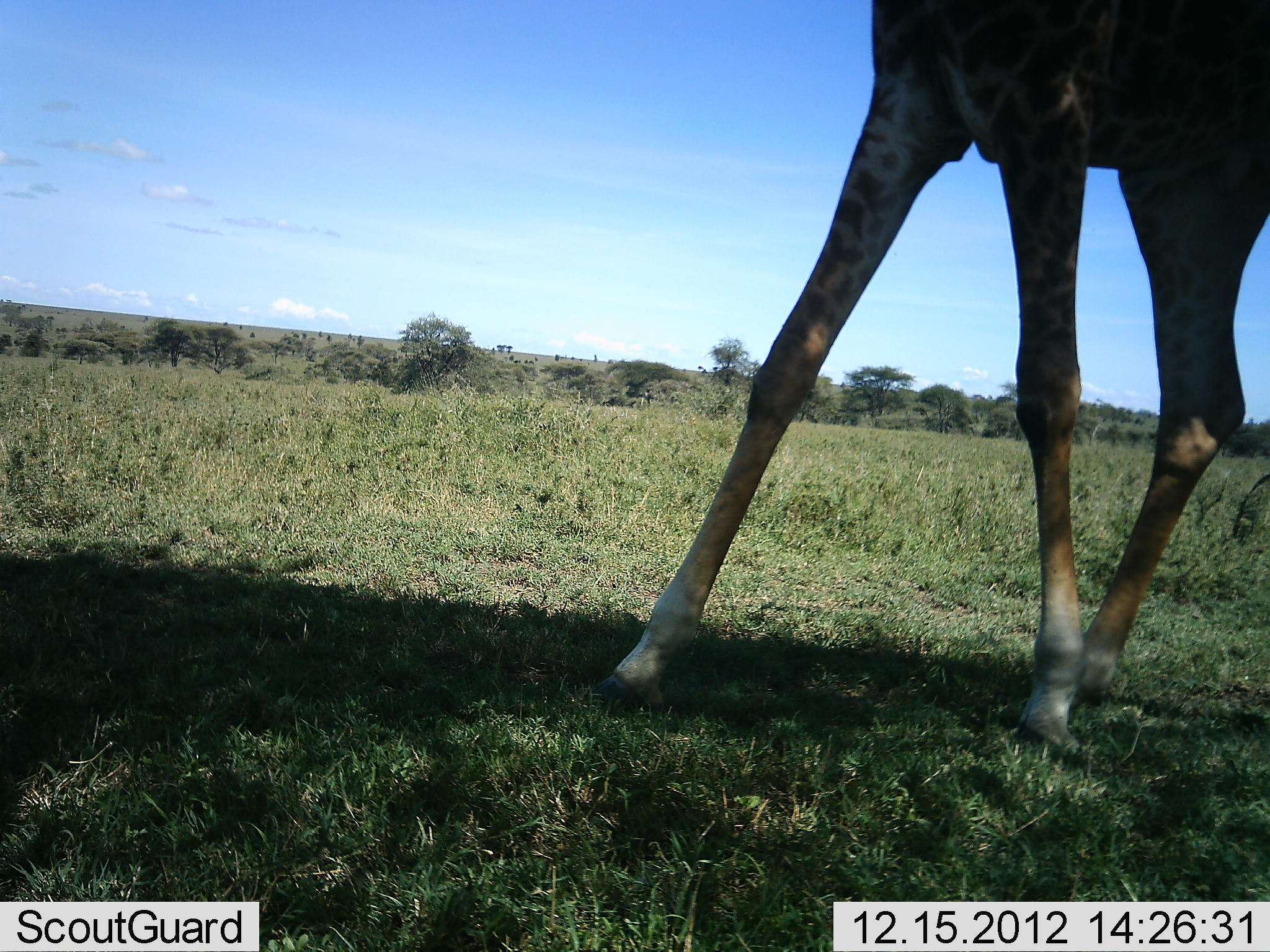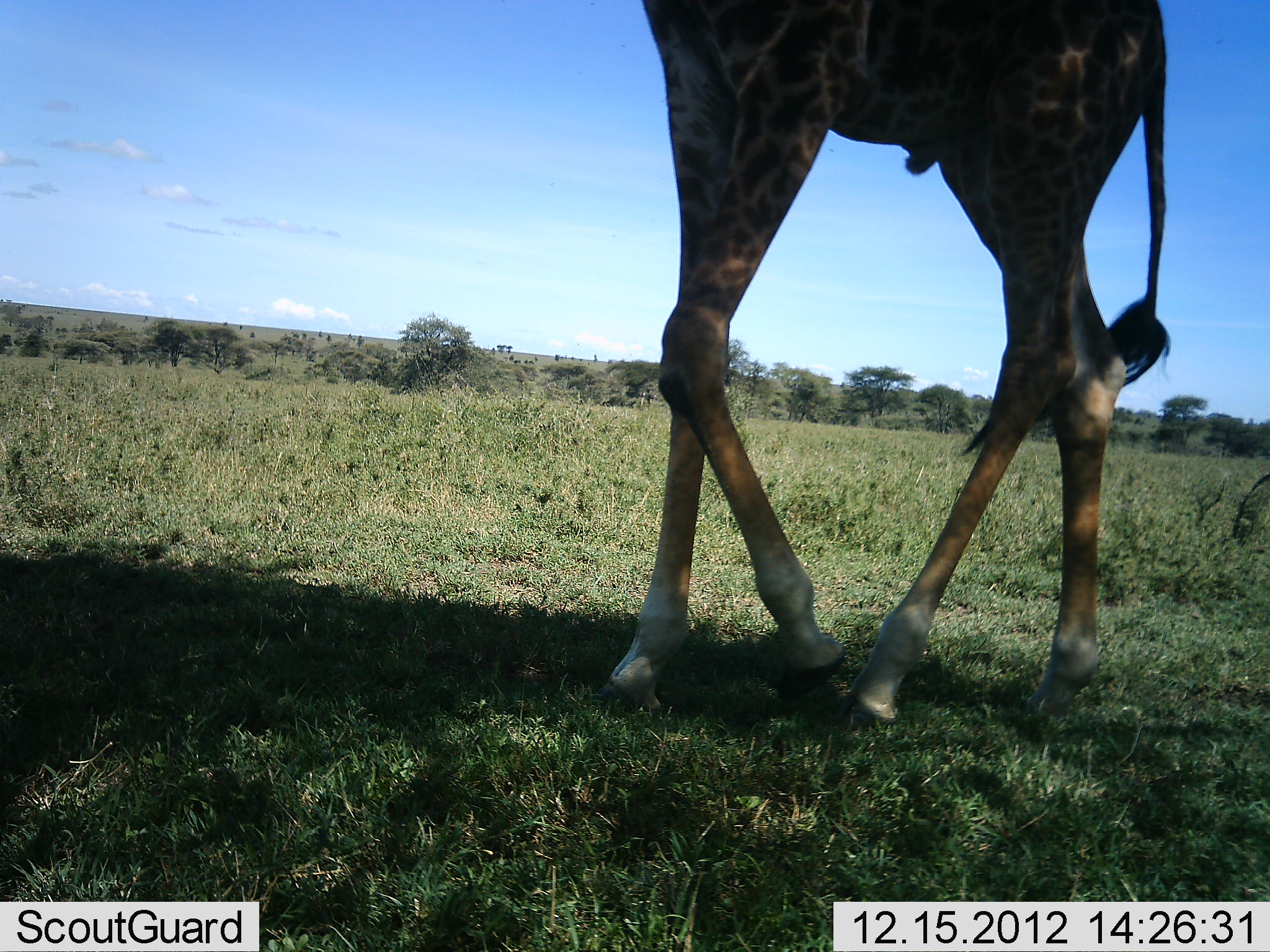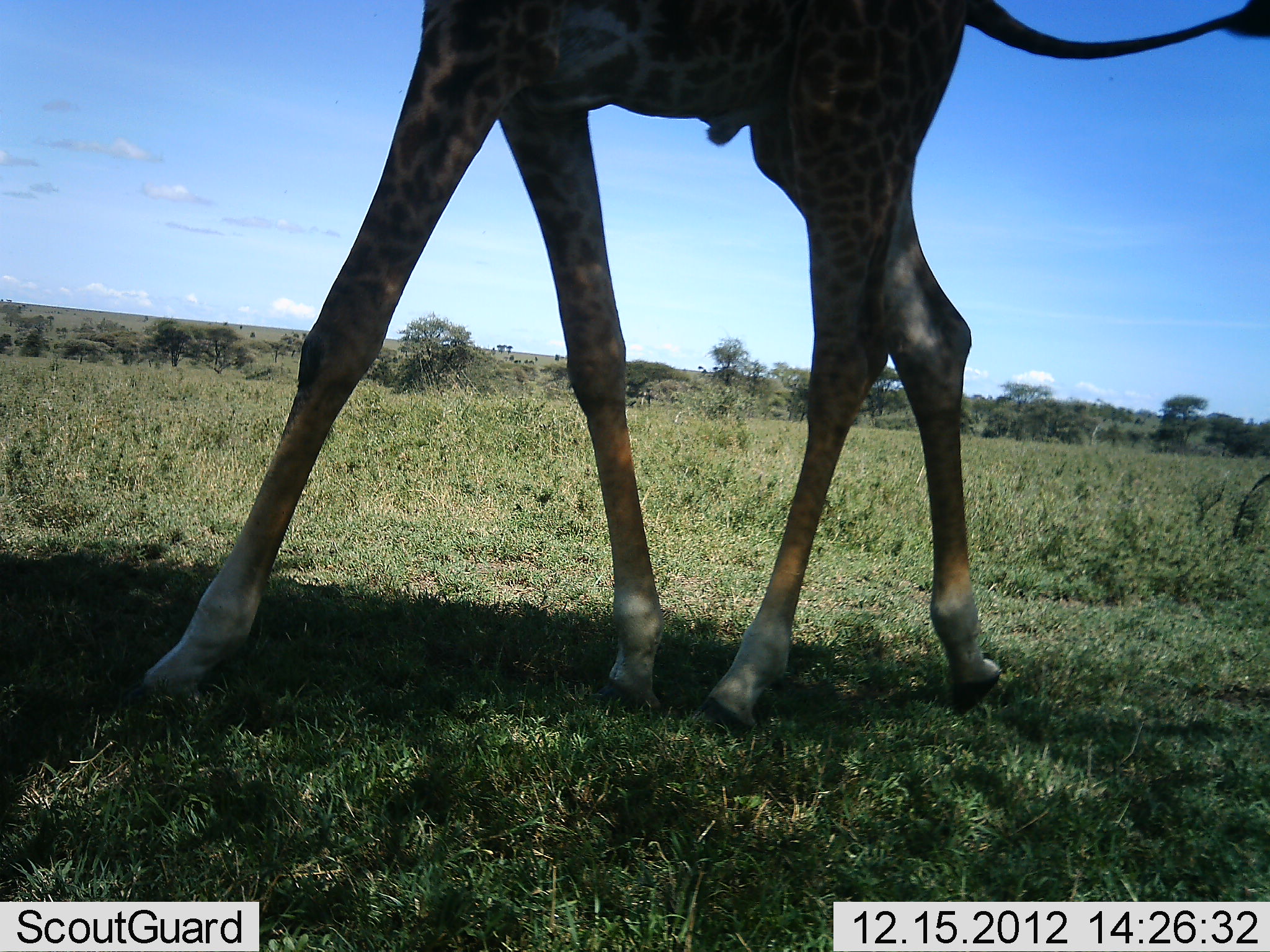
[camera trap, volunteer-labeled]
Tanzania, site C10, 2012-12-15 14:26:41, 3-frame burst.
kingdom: Animalia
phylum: Chordata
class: Mammalia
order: Artiodactyla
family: Giraffidae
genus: Giraffa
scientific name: Giraffa camelopardalis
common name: giraffe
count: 1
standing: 0%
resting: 0%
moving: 96%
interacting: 0%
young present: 0%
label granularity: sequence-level